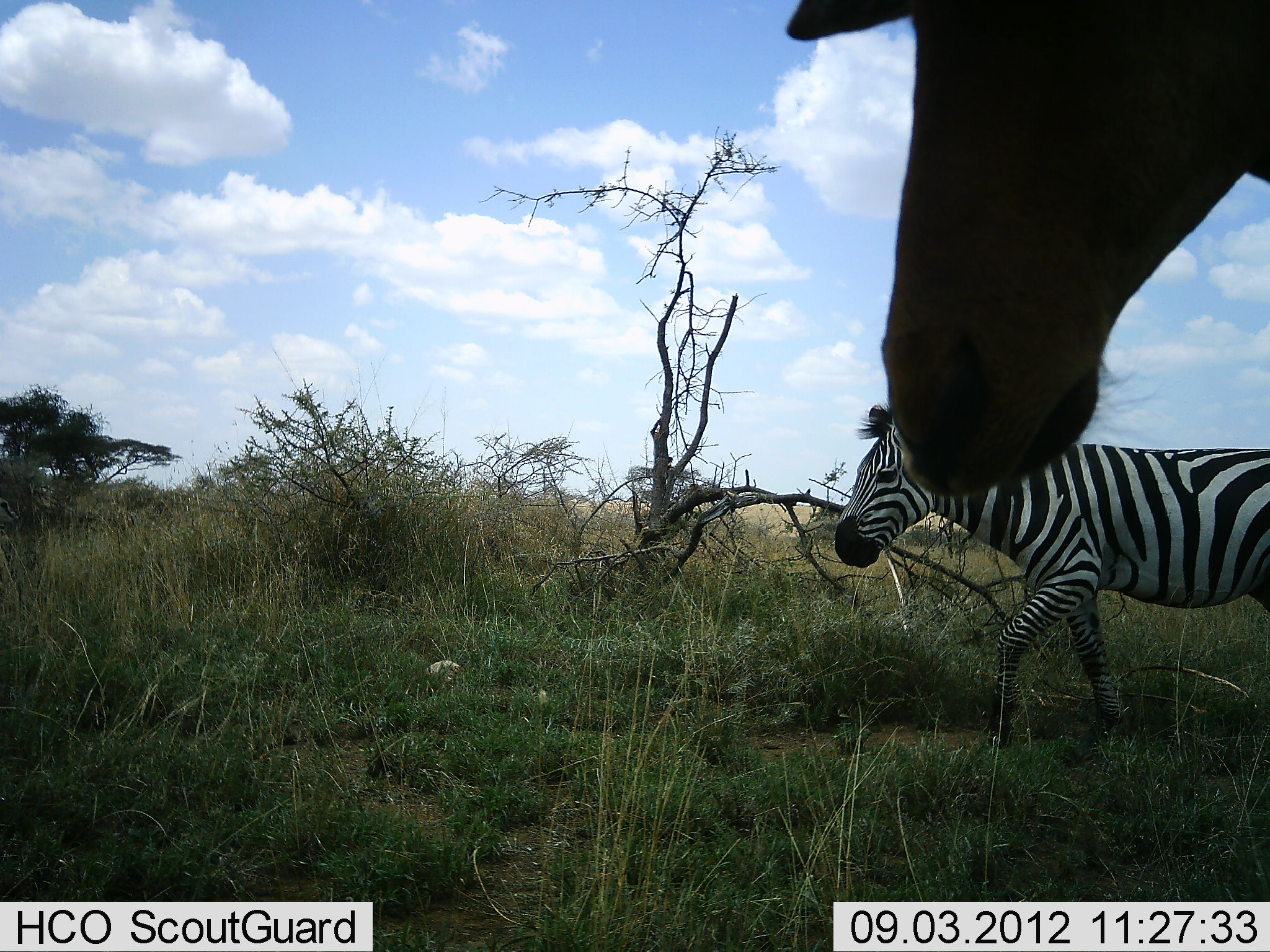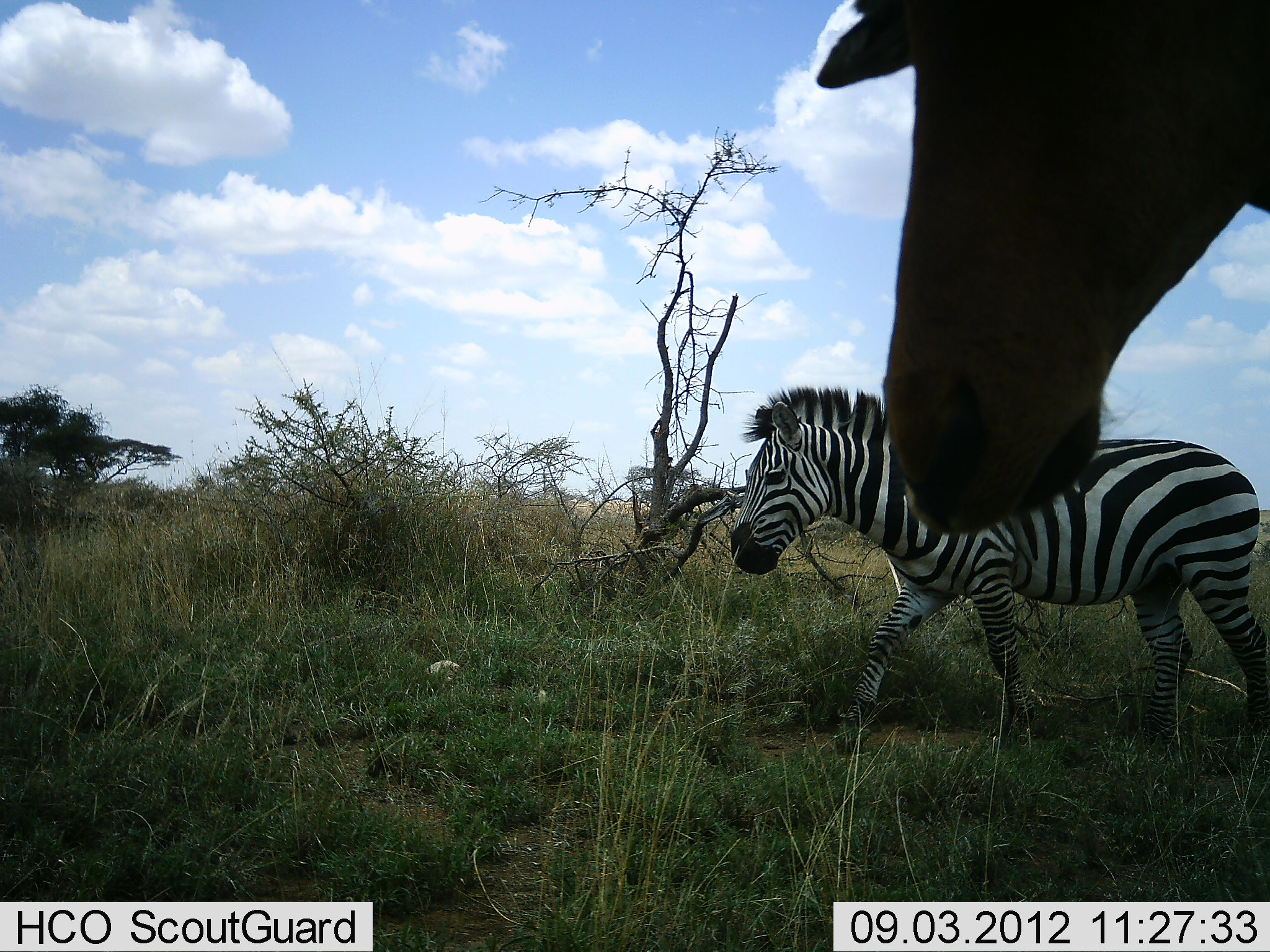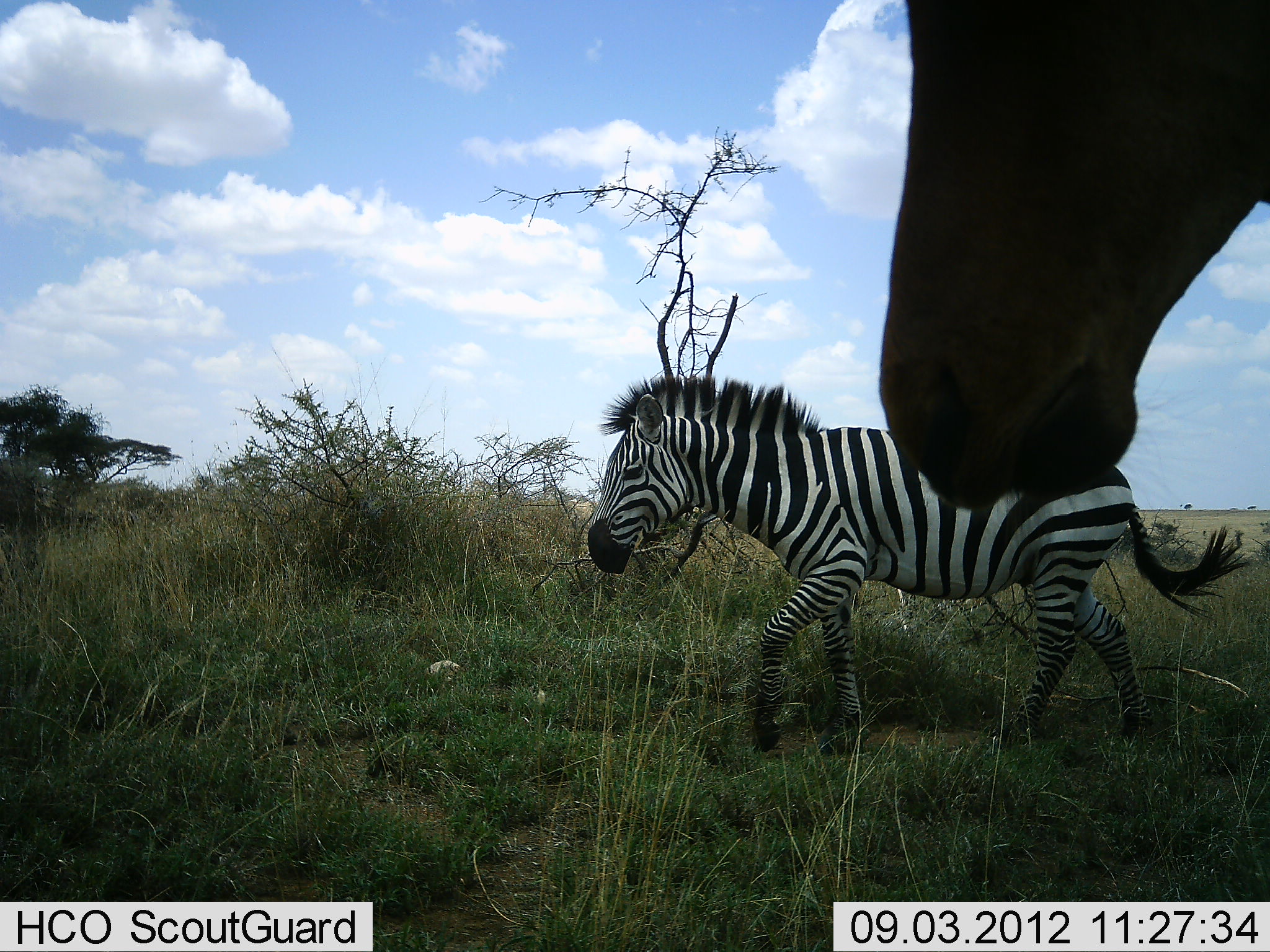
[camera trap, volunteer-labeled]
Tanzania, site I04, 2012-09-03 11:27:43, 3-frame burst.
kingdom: Animalia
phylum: Chordata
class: Mammalia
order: Artiodactyla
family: Bovidae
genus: Alcelaphus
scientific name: Alcelaphus buselaphus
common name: hartebeest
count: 1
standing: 100%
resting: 0%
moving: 0%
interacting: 0%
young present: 0%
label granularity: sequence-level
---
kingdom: Animalia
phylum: Chordata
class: Mammalia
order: Perissodactyla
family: Equidae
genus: Equus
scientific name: Equus quagga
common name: plains zebra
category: zebra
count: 1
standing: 29%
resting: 0%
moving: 100%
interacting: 0%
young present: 0%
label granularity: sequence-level